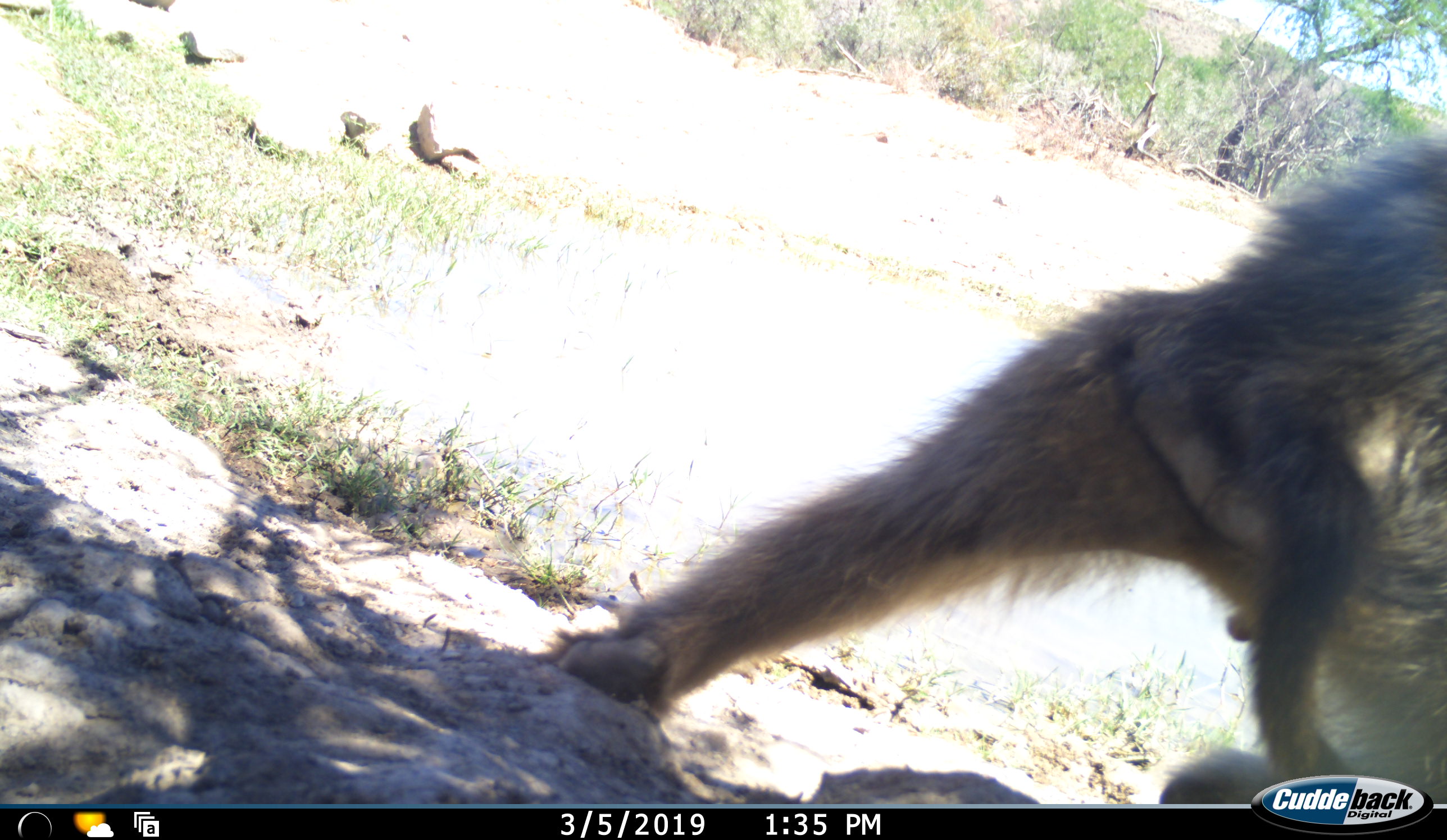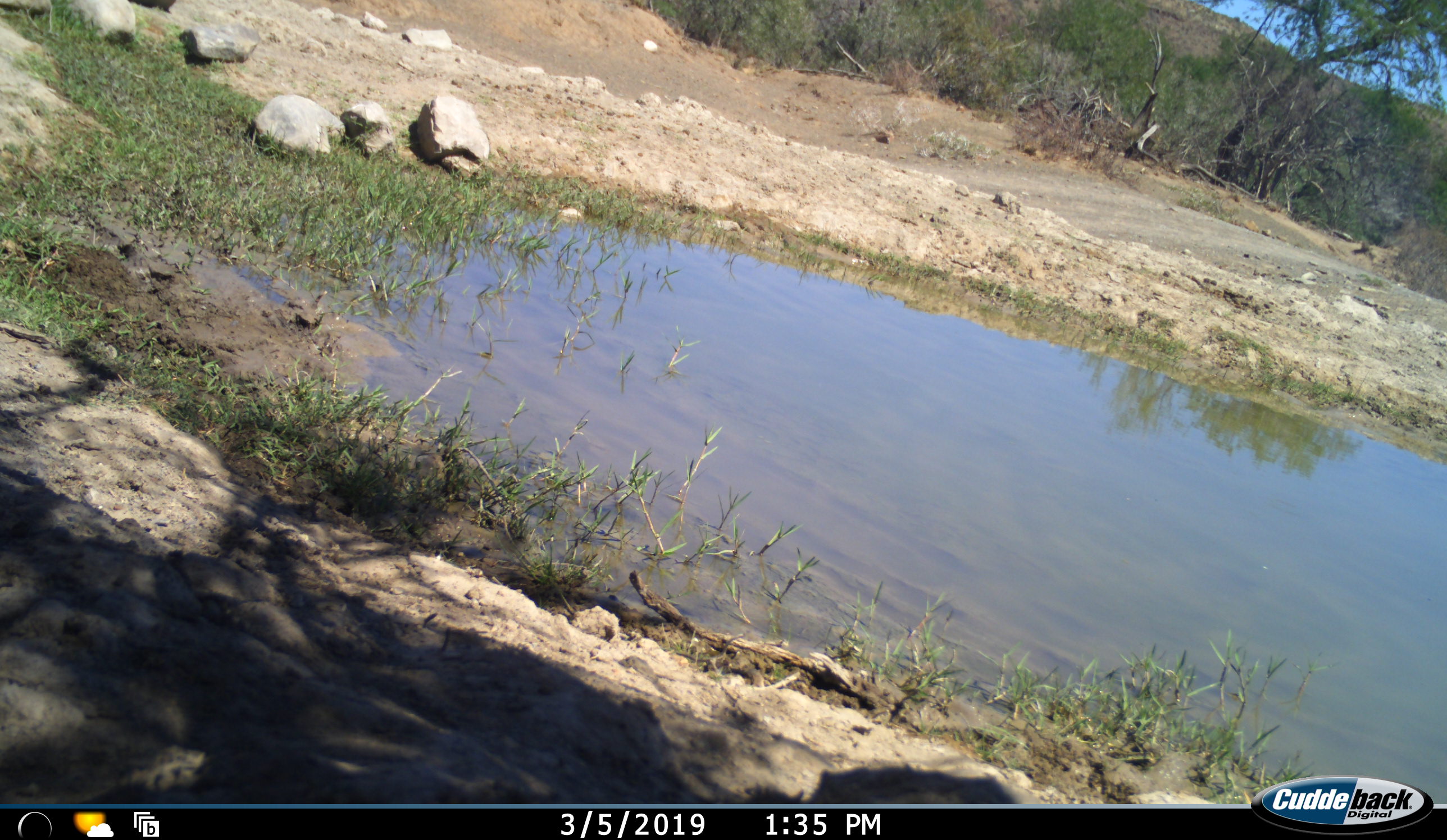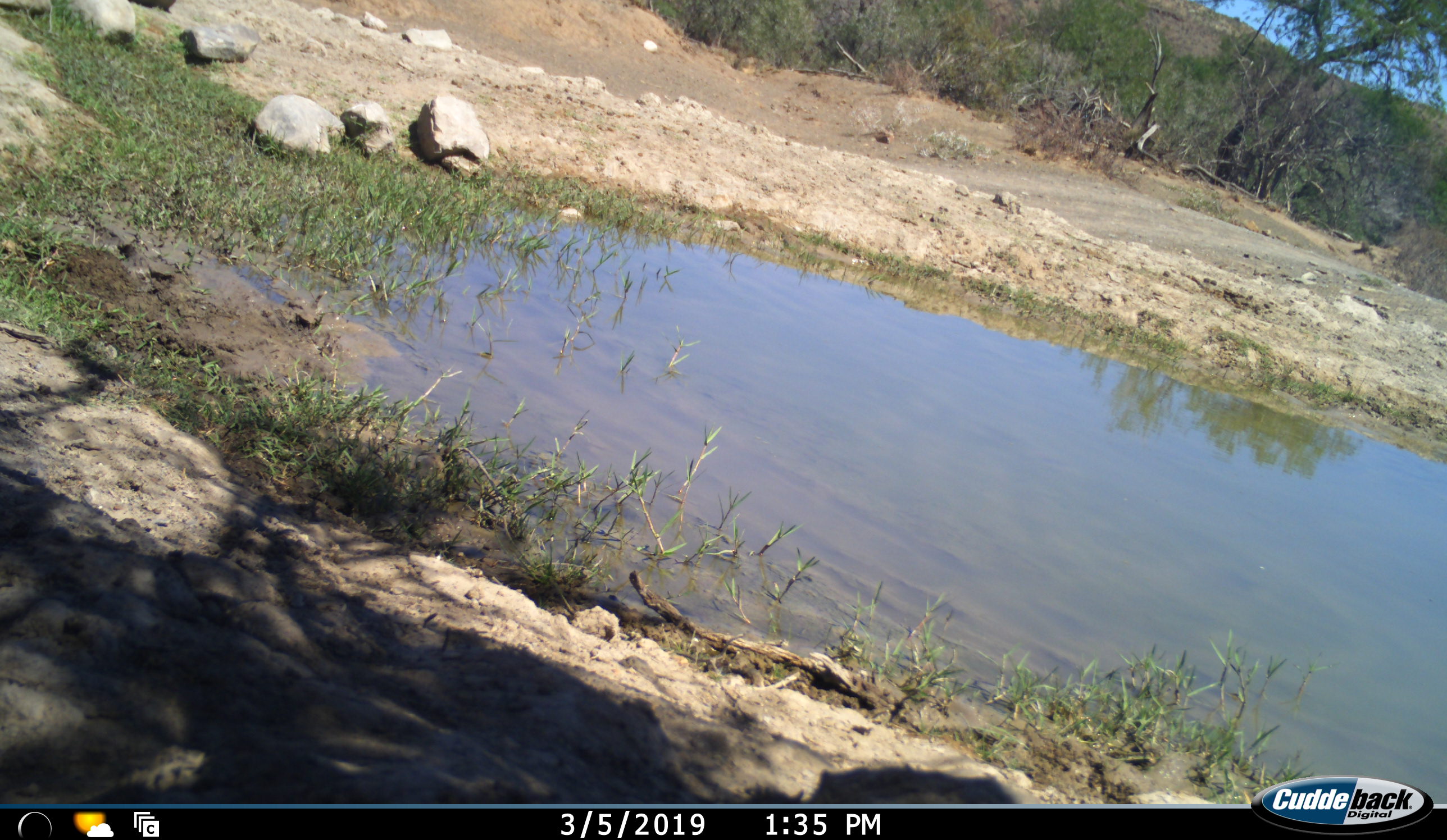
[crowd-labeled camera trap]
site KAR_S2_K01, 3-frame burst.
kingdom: Animalia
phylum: Chordata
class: Mammalia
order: Primates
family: Cercopithecidae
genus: Papio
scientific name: Papio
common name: baboon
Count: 1.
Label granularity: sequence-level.